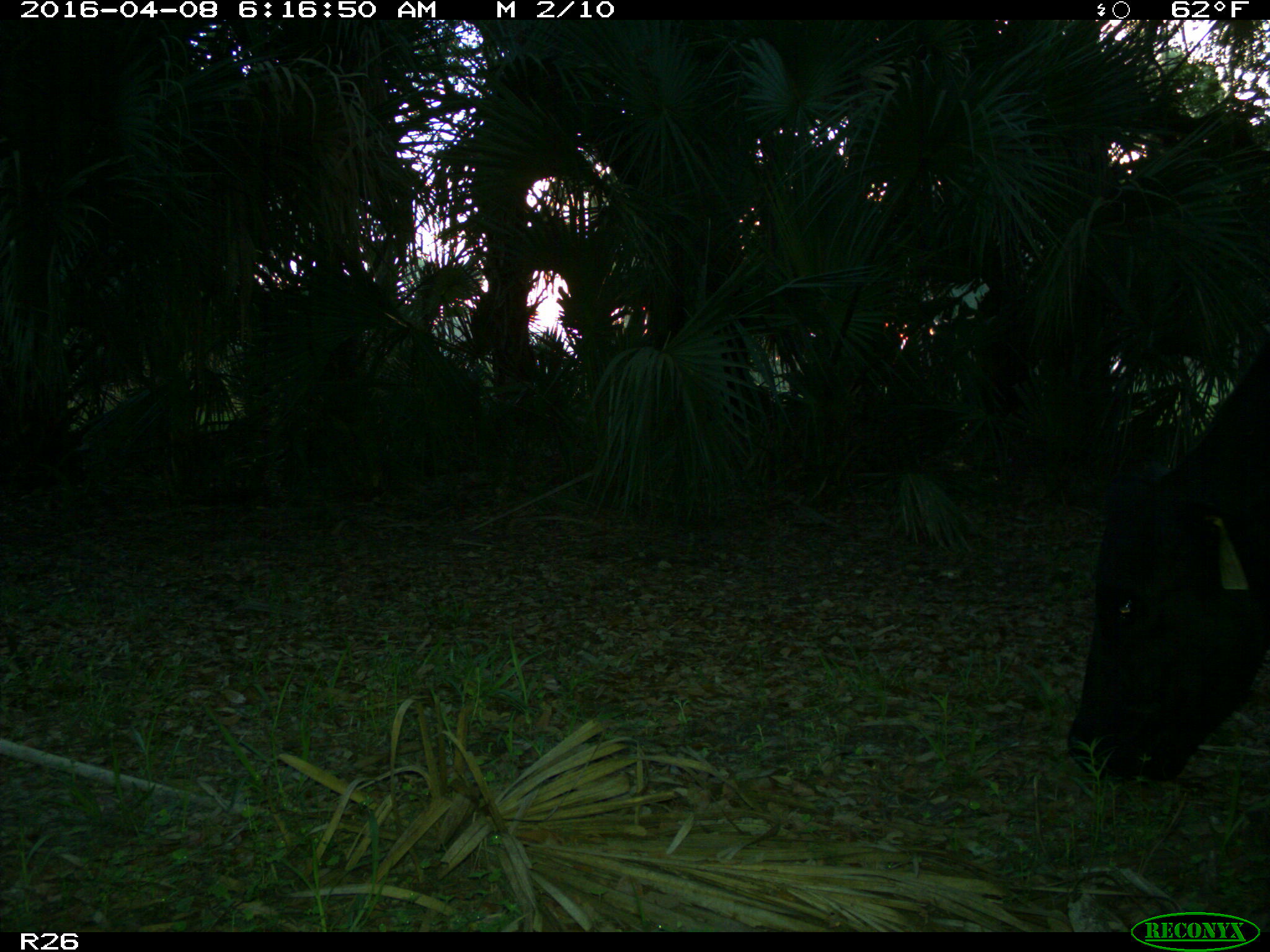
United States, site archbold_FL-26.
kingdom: Animalia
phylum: Chordata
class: Mammalia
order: Artiodactyla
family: Bovidae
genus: Bos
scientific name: Bos taurus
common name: domestic cow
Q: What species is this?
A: Bos taurus (domestic cow).